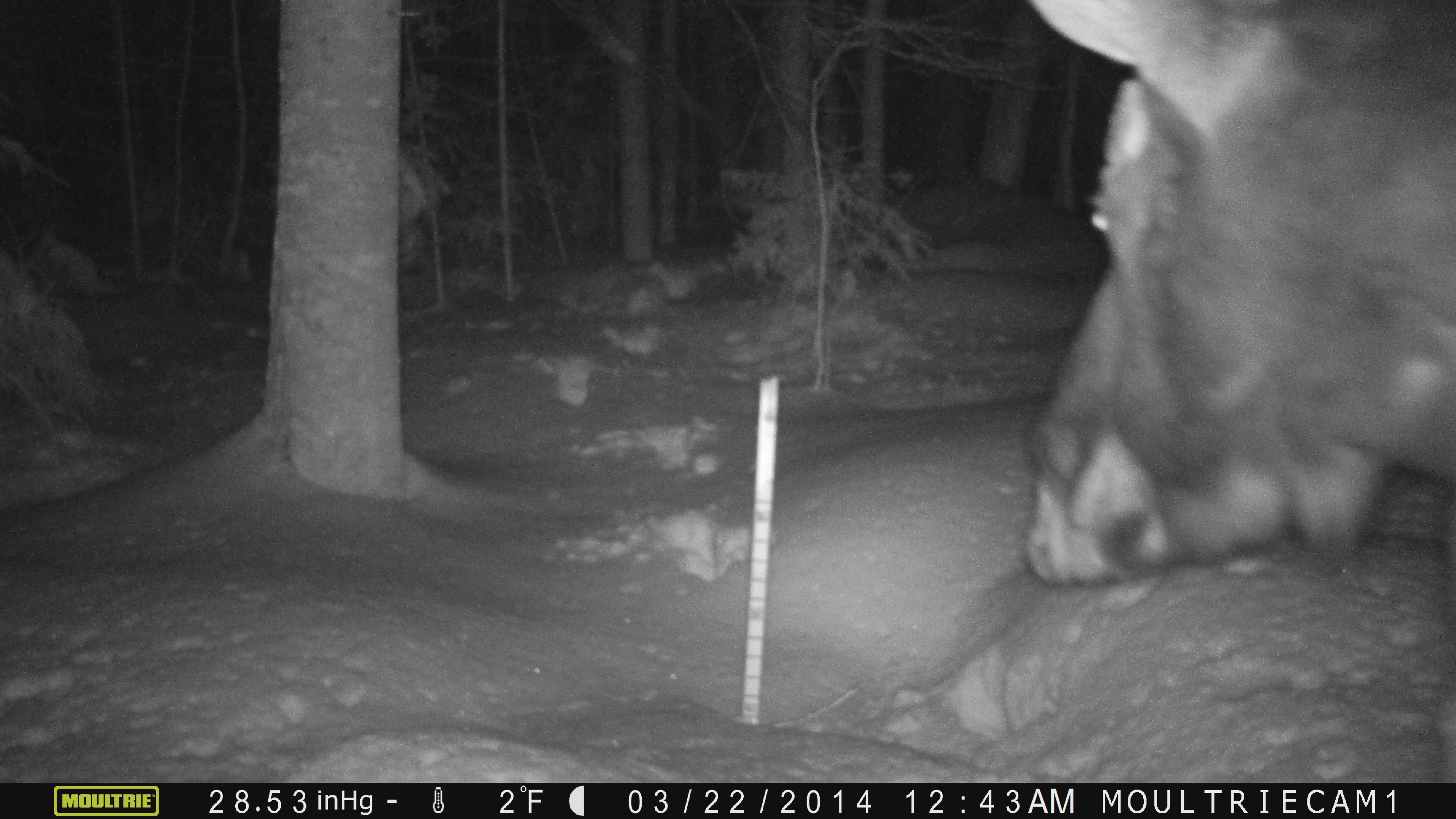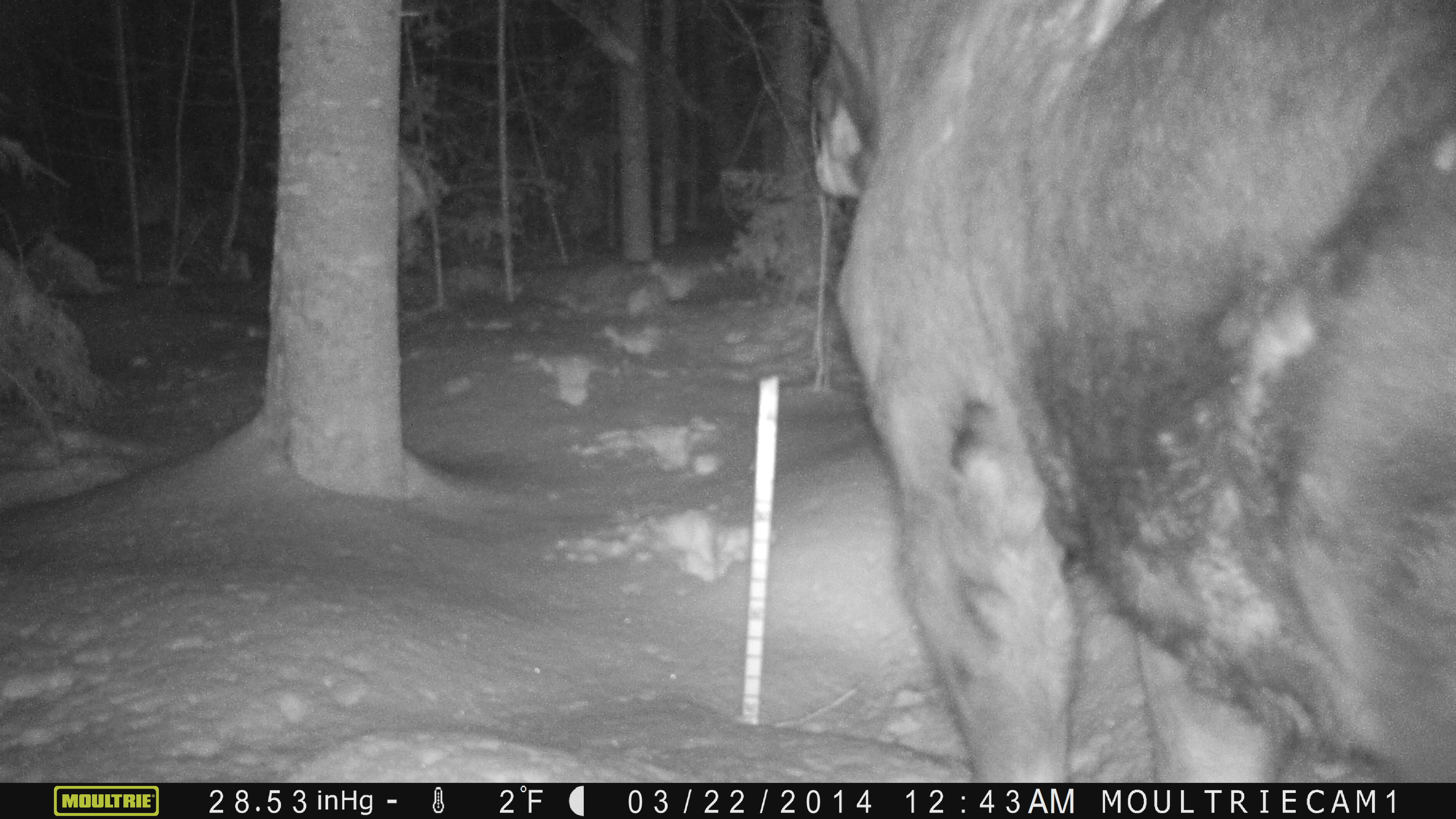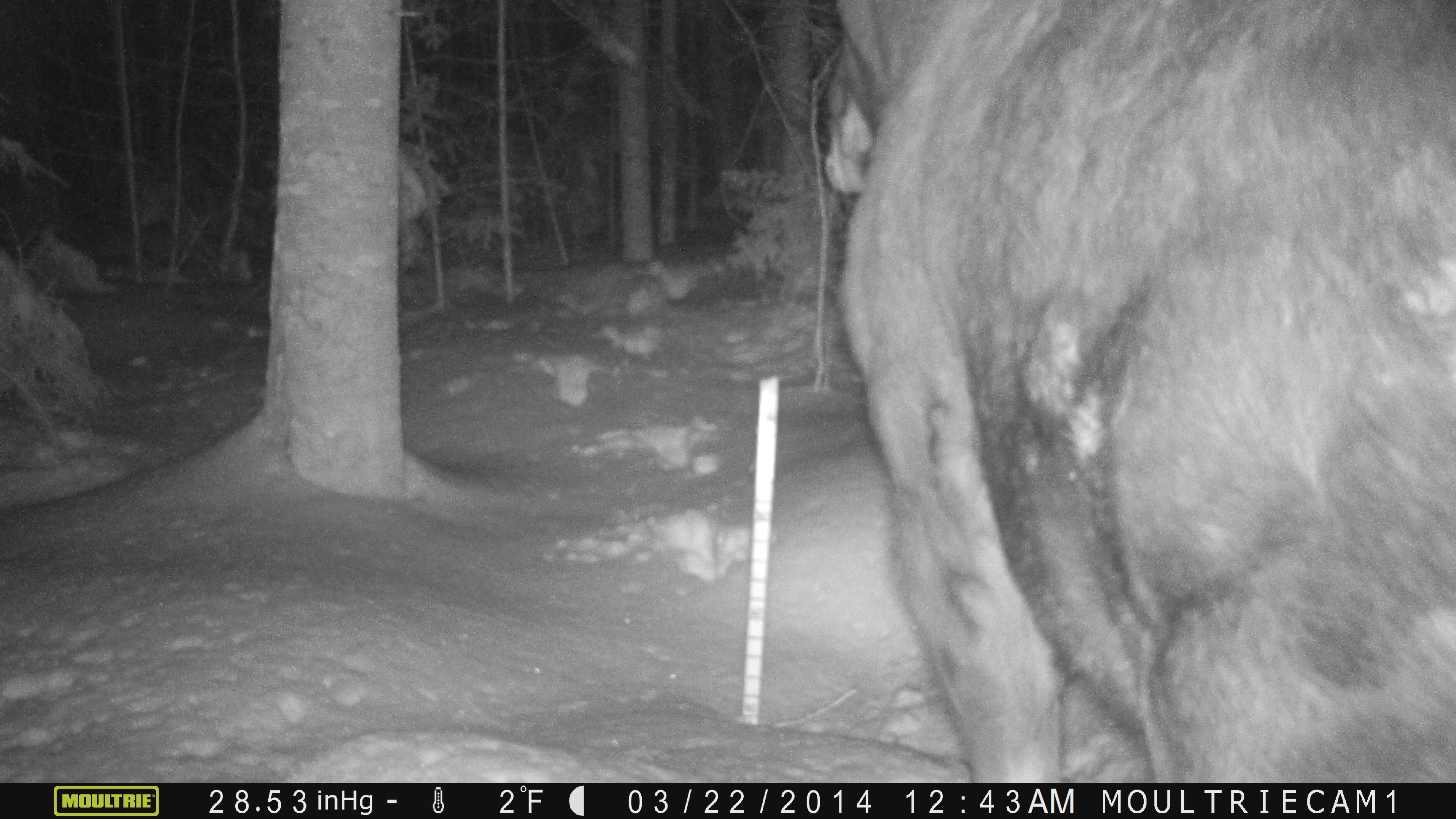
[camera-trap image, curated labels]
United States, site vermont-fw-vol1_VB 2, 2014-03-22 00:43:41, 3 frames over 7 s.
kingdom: Animalia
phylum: Chordata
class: Mammalia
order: Artiodactyla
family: Cervidae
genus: Alces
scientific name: Alces alces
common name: moose